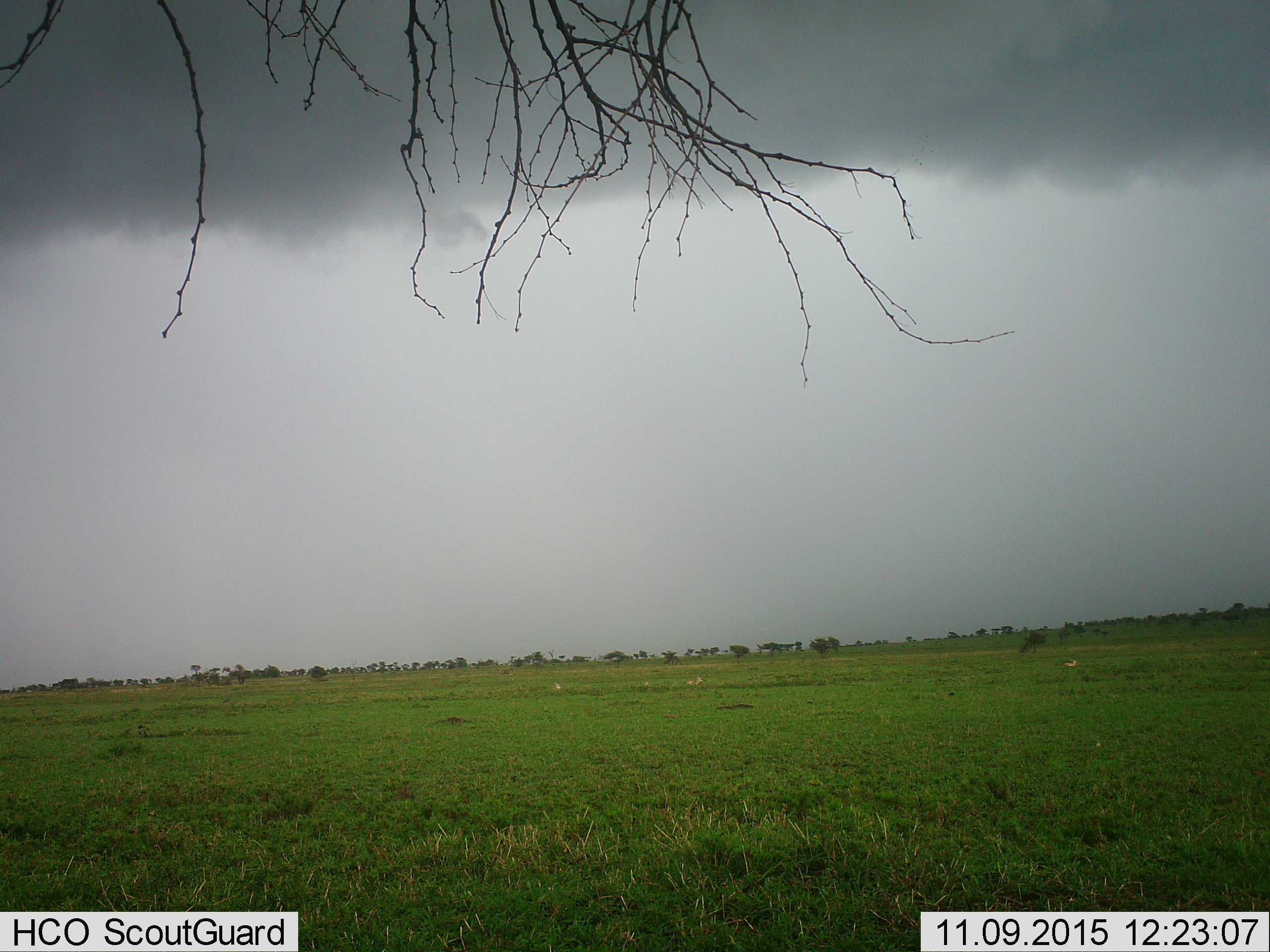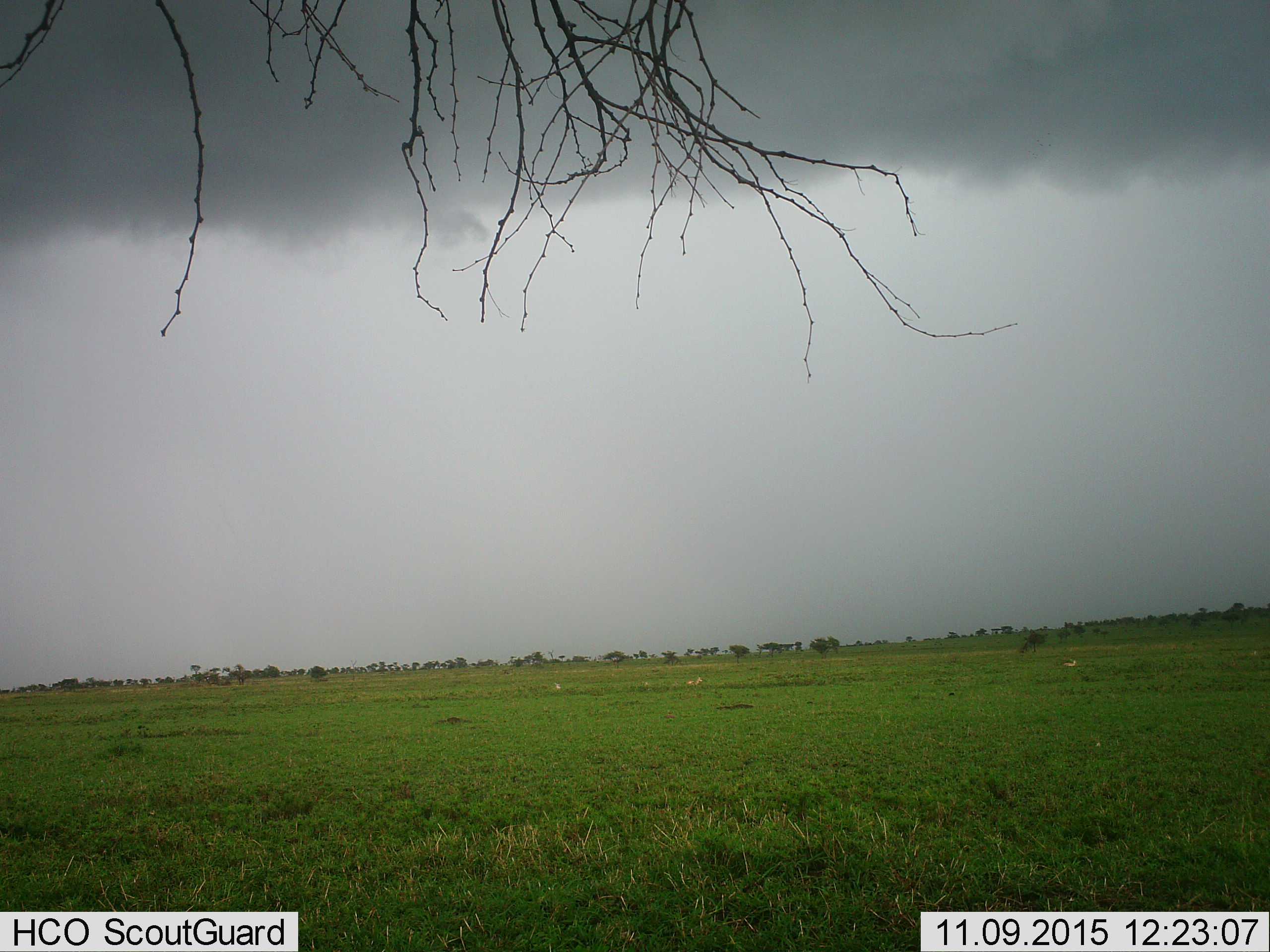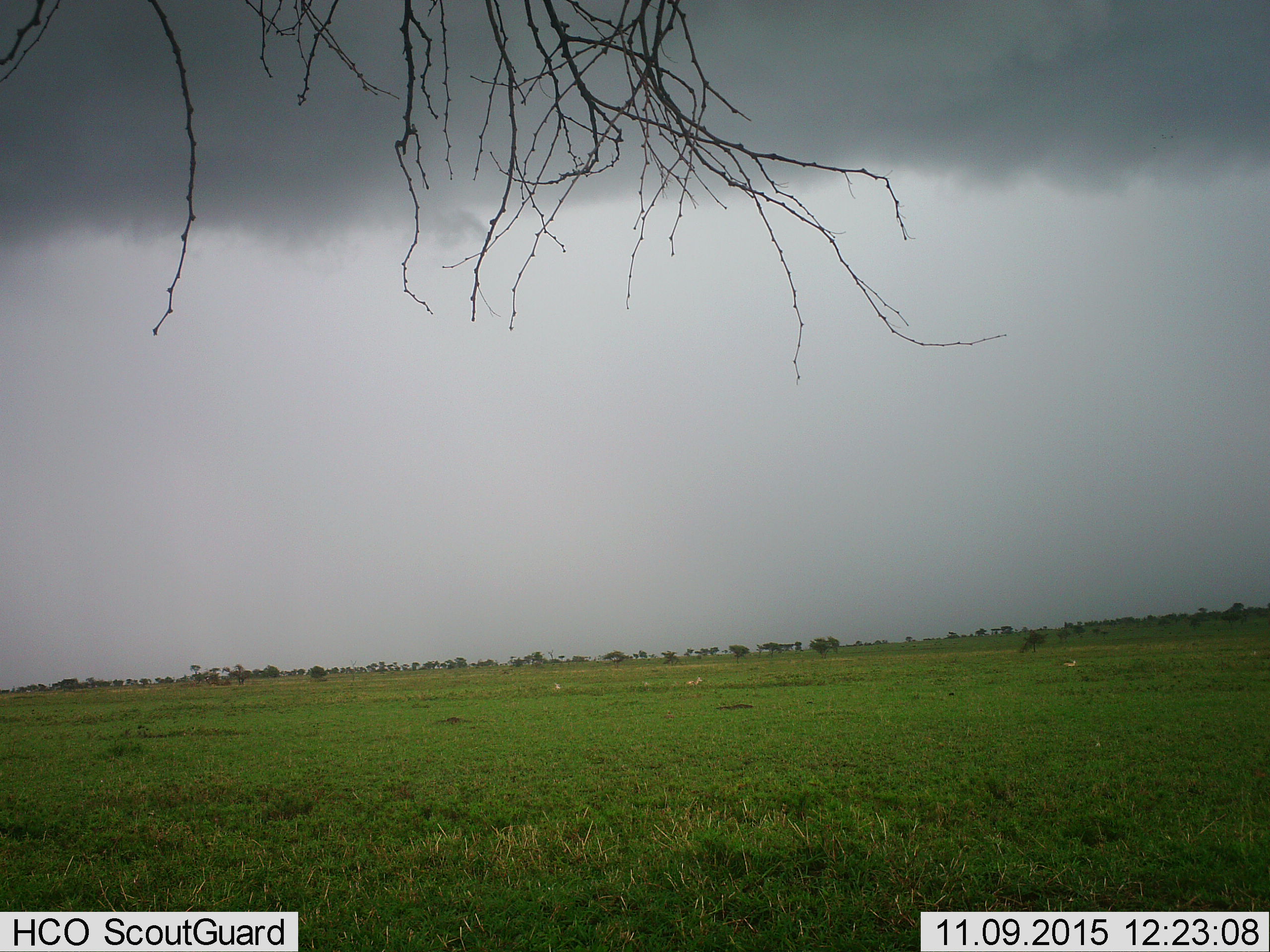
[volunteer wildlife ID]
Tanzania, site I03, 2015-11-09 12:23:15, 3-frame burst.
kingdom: Animalia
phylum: Chordata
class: Mammalia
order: Artiodactyla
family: Bovidae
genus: Eudorcas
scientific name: Eudorcas thomsonii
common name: thomson's gazelle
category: gazellethomsons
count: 3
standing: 20%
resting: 80%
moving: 0%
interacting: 0%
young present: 0%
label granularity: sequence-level